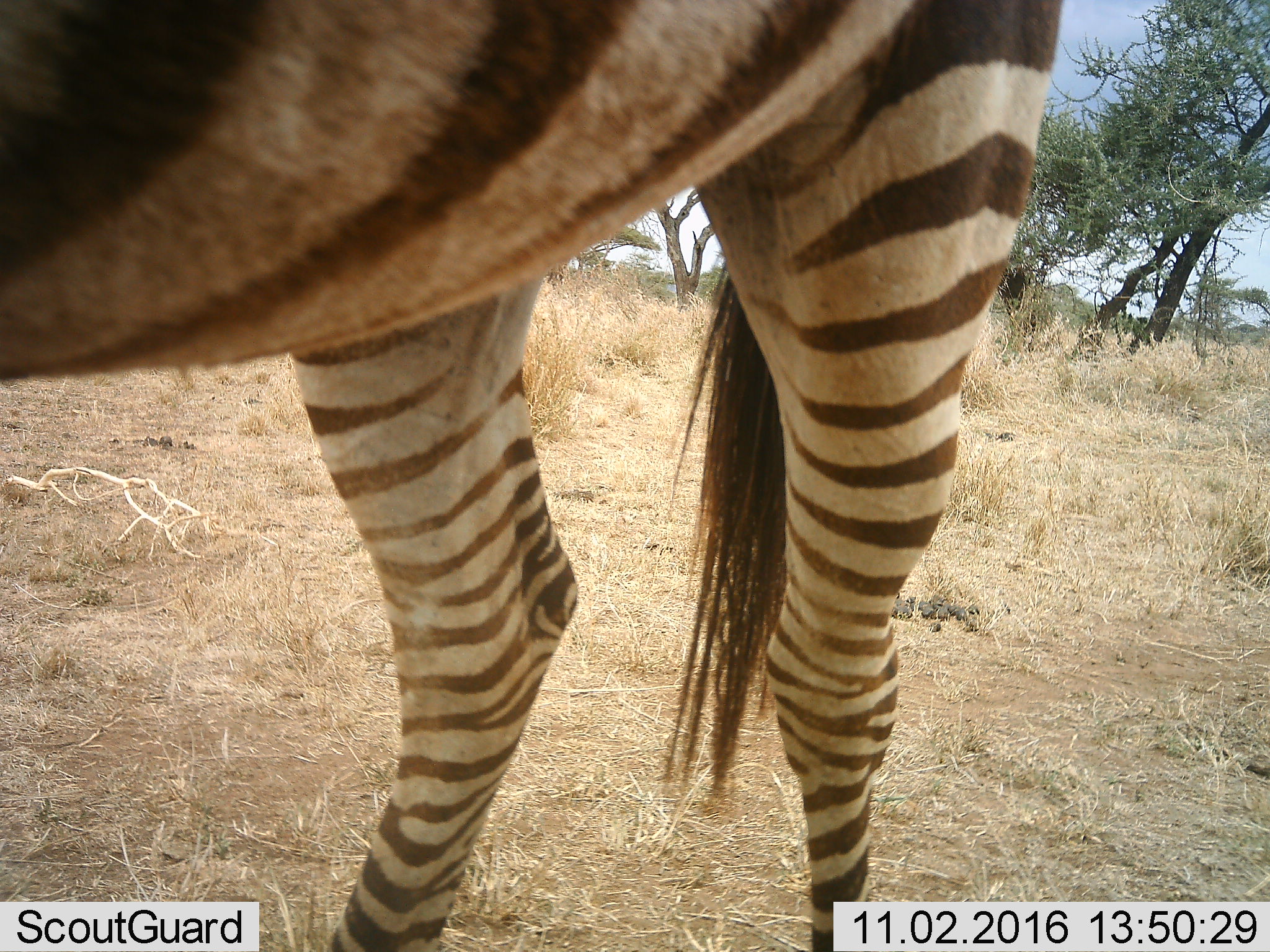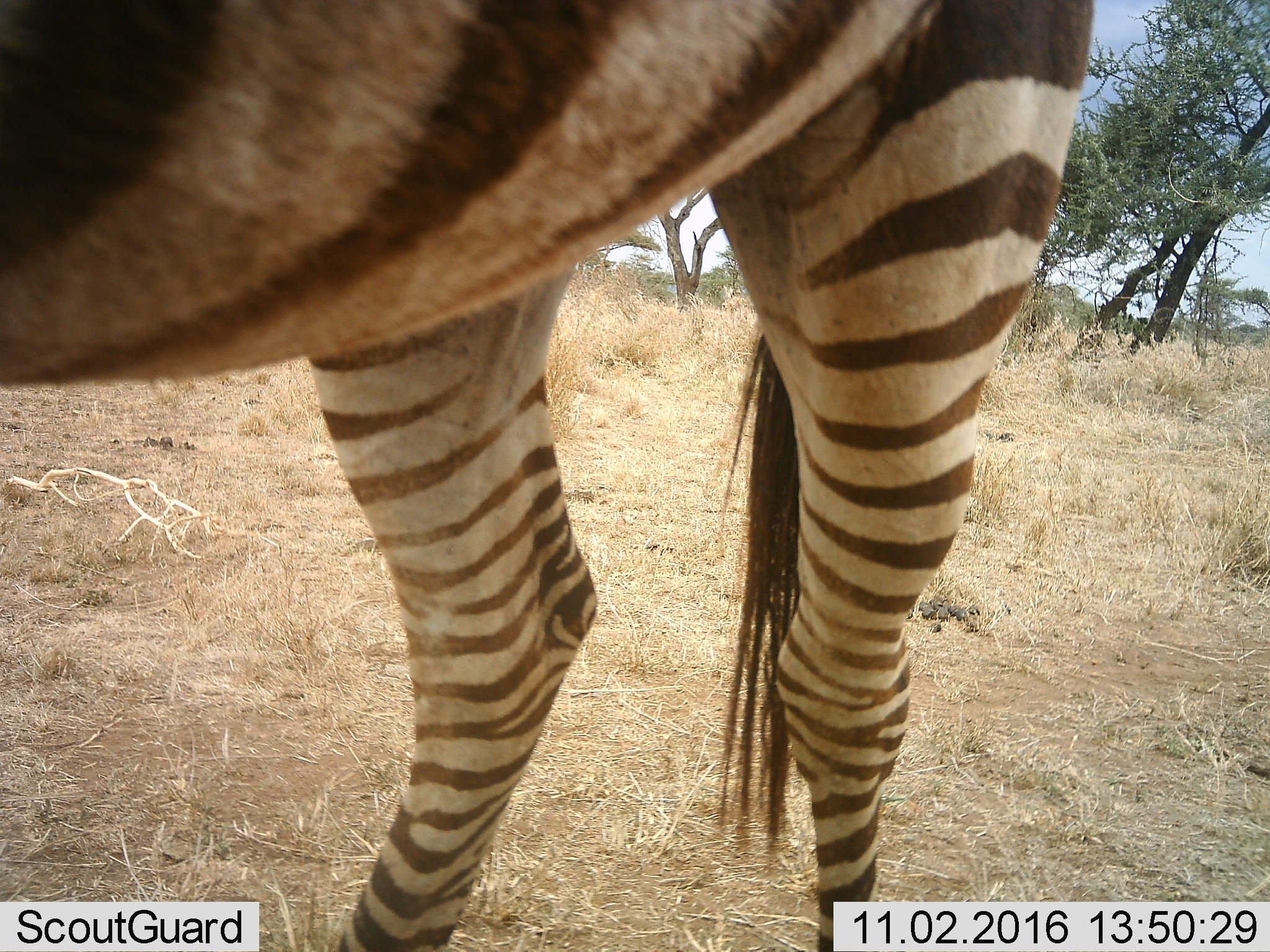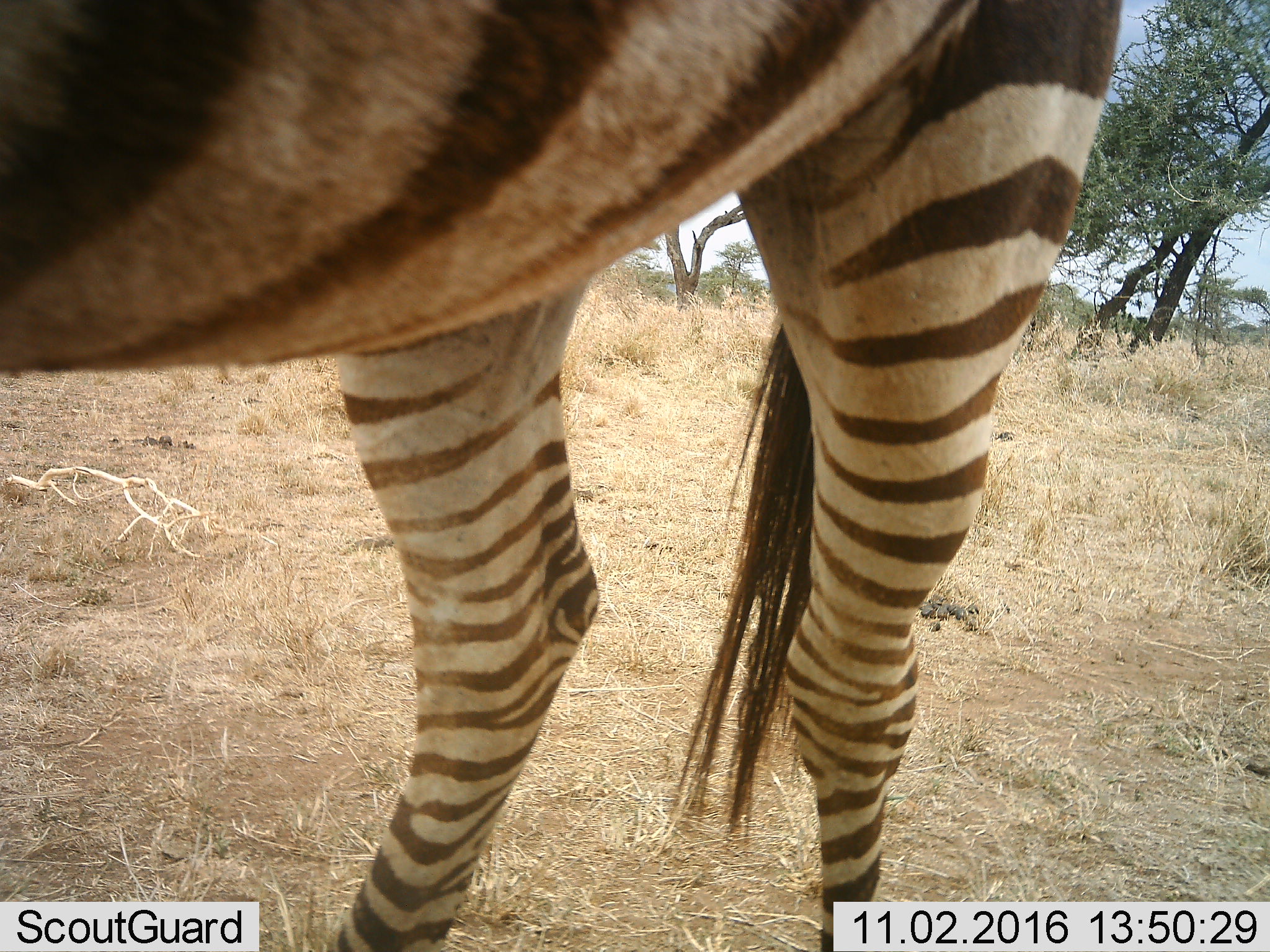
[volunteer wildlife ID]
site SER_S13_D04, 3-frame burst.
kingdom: Animalia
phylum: Chordata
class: Mammalia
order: Perissodactyla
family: Equidae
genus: Equus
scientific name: Equus quagga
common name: plains zebra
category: zebraplains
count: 1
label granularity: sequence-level